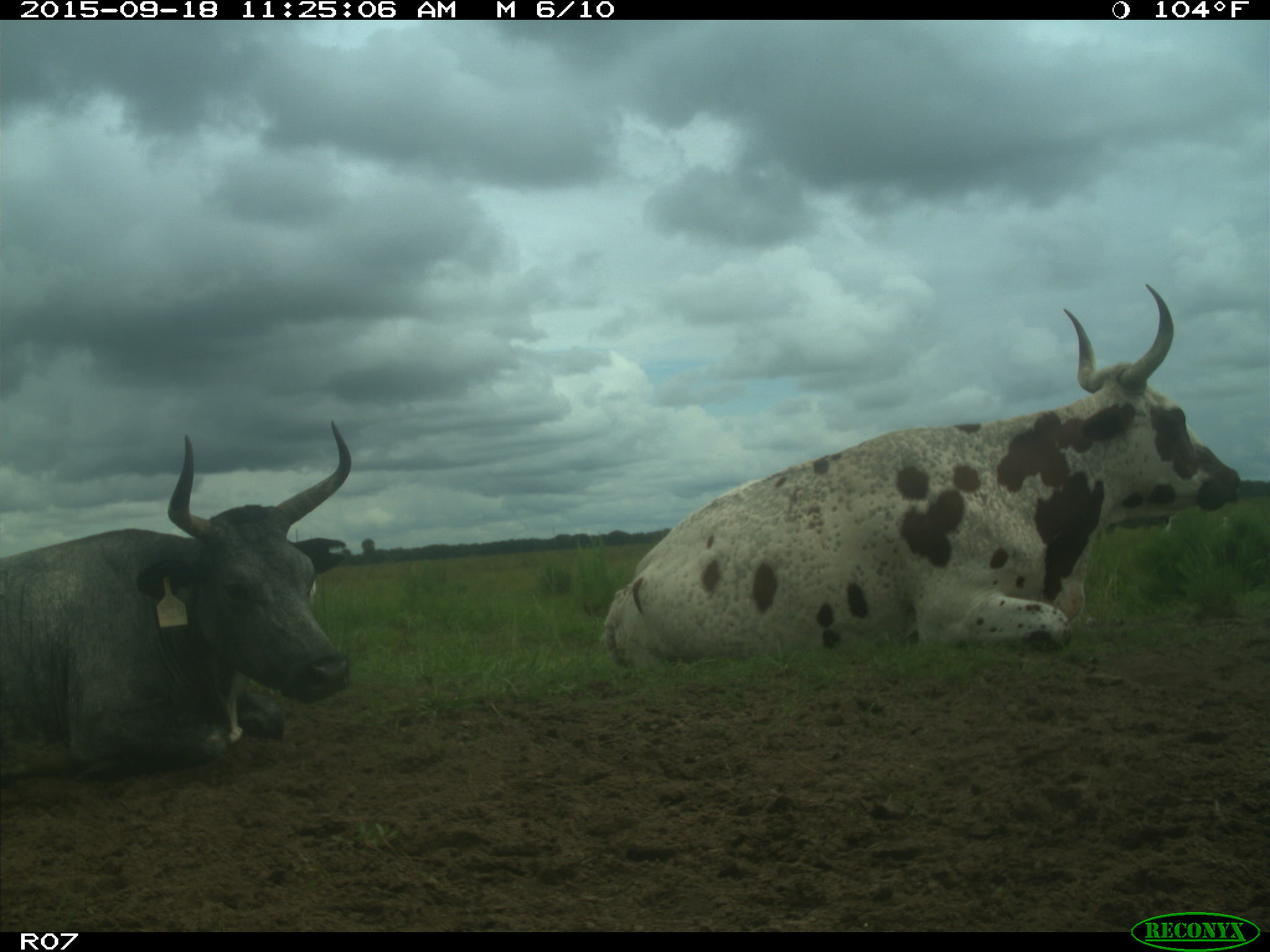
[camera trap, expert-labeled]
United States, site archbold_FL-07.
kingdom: Animalia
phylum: Chordata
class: Mammalia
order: Artiodactyla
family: Bovidae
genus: Bos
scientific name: Bos taurus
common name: domestic cow